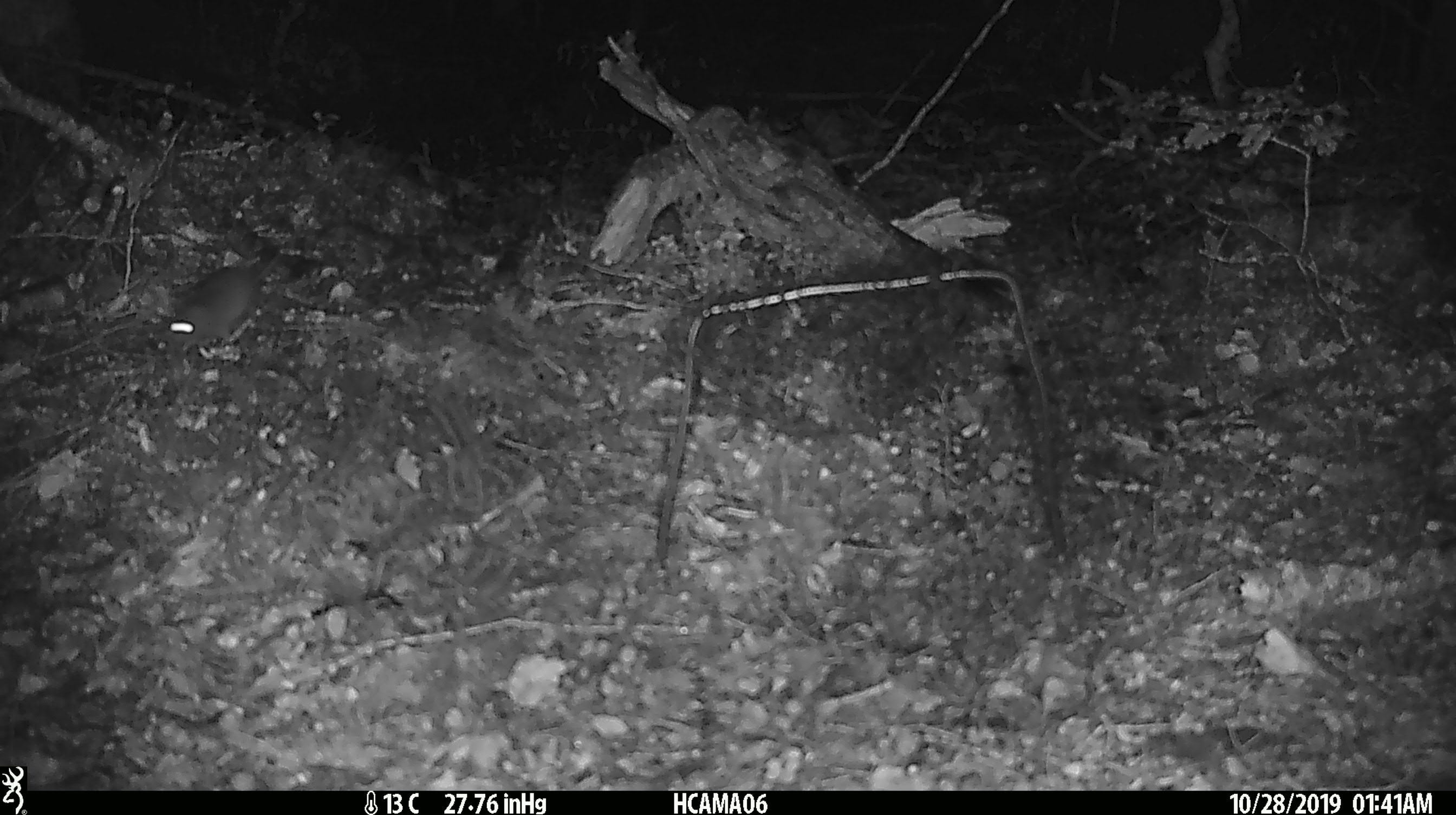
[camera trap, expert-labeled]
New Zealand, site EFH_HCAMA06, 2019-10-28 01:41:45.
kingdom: Animalia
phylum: Chordata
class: Mammalia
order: Rodentia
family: Muridae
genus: Mus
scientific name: Mus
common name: mouse